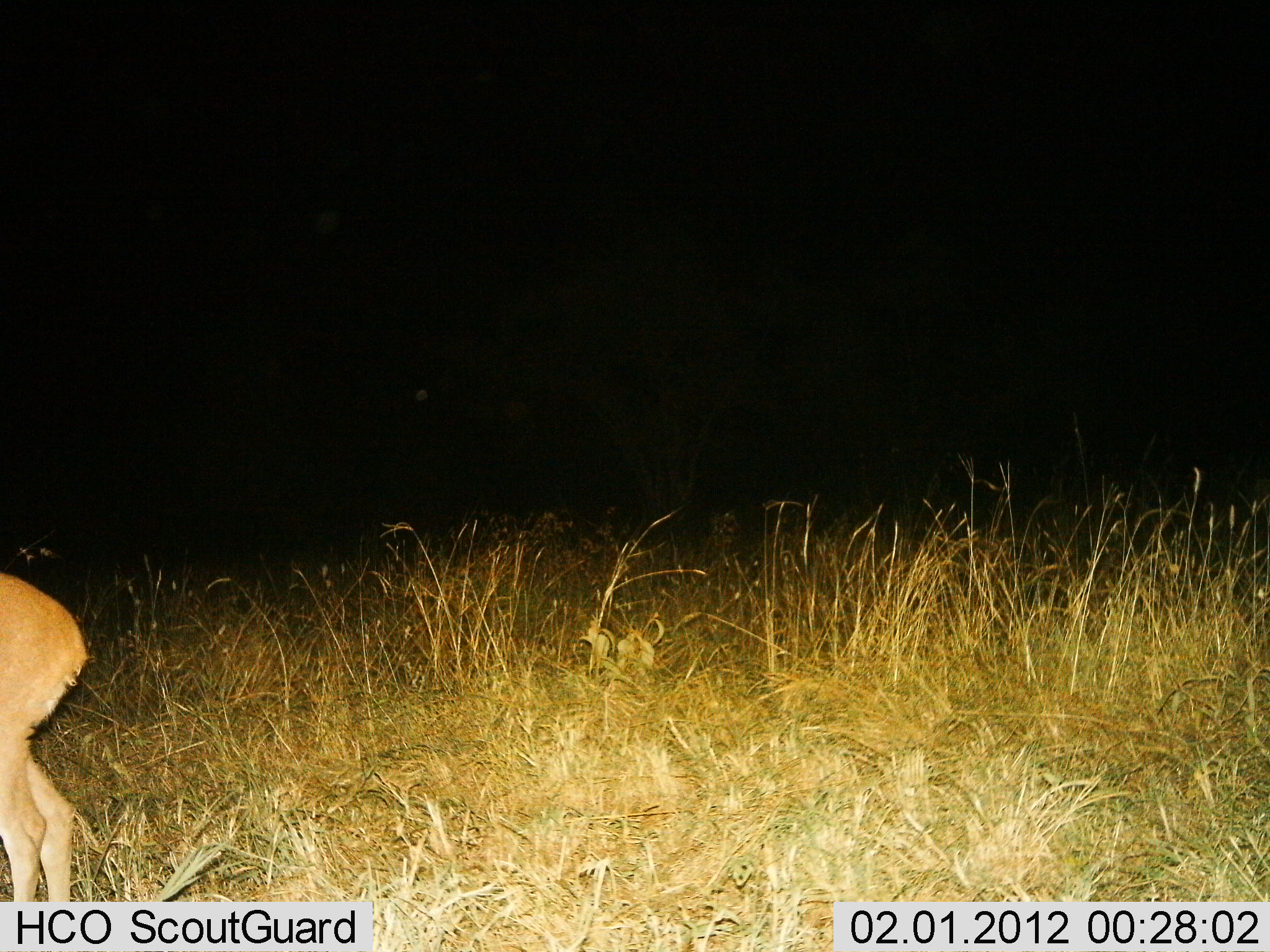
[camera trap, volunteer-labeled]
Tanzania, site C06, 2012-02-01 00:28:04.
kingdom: Animalia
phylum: Chordata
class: Mammalia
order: Artiodactyla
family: Bovidae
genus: Redunca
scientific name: Redunca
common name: reedbuck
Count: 1.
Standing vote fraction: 78%.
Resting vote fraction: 0%.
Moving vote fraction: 22%.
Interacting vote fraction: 0%.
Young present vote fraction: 0%.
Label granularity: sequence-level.